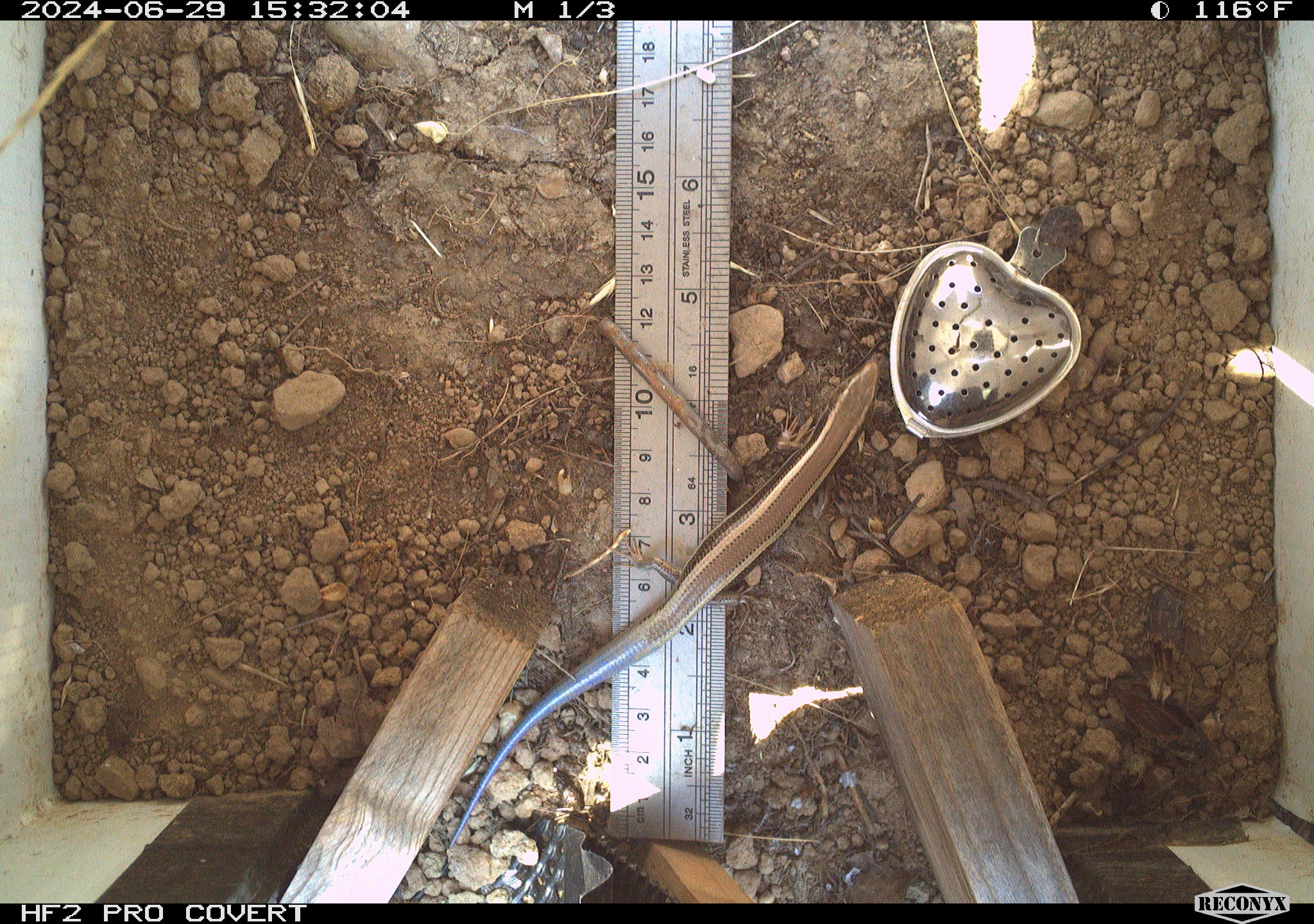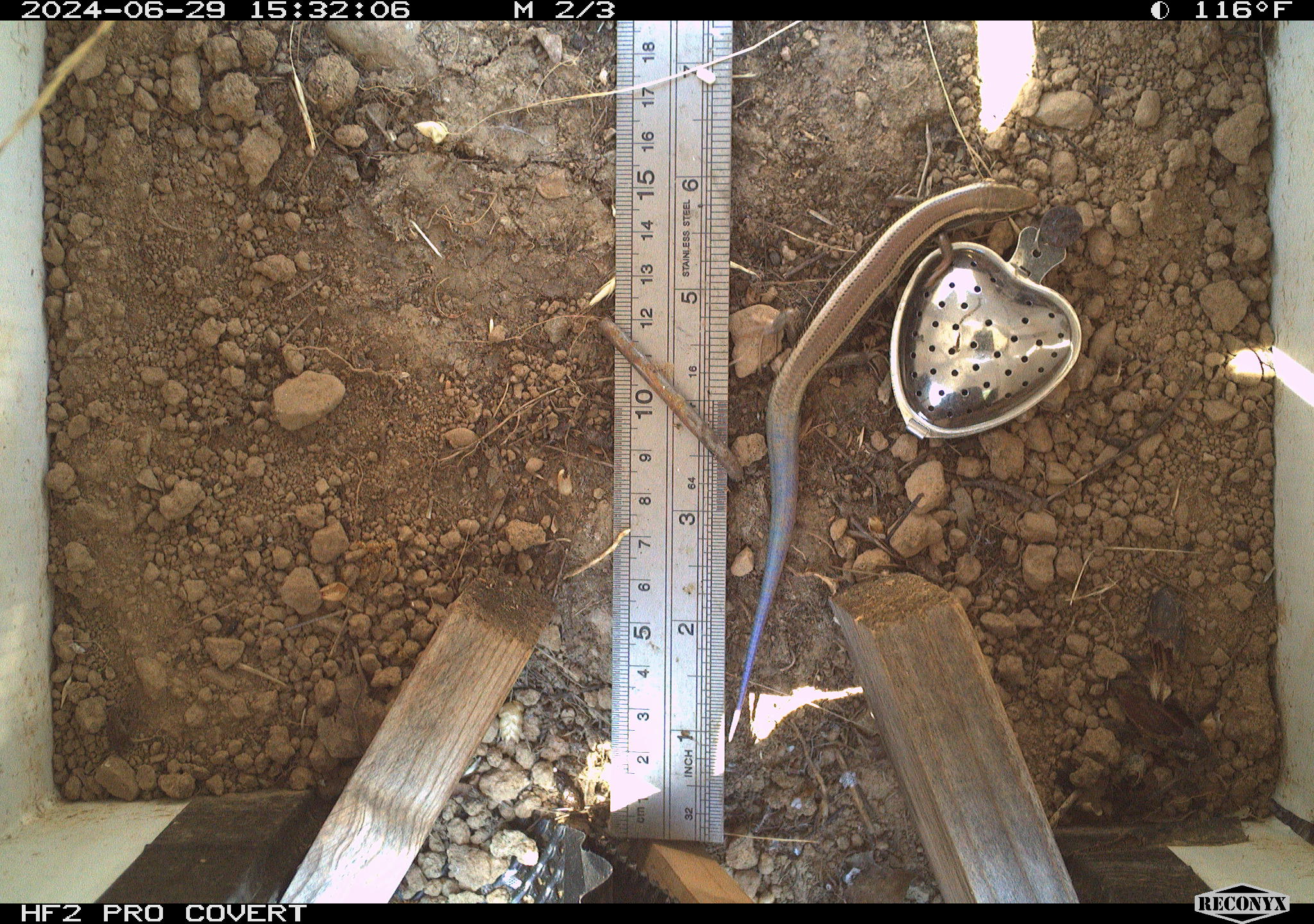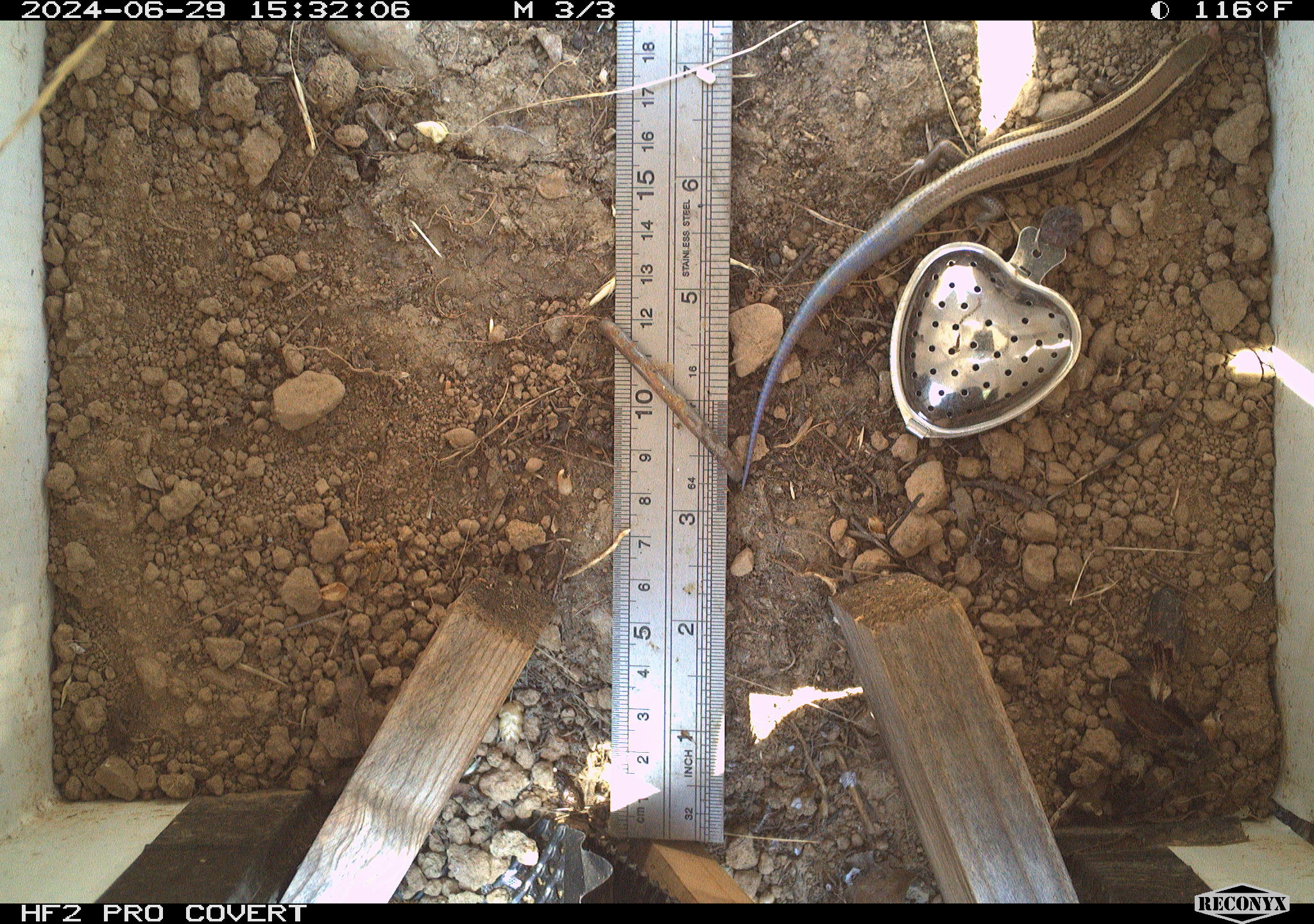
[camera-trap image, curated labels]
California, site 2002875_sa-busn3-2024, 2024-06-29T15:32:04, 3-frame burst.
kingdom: Animalia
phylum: Chordata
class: Reptilia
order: Squamata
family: Scincidae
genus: Plestiodon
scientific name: Plestiodon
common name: blue-tailed skinks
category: plestiodon species